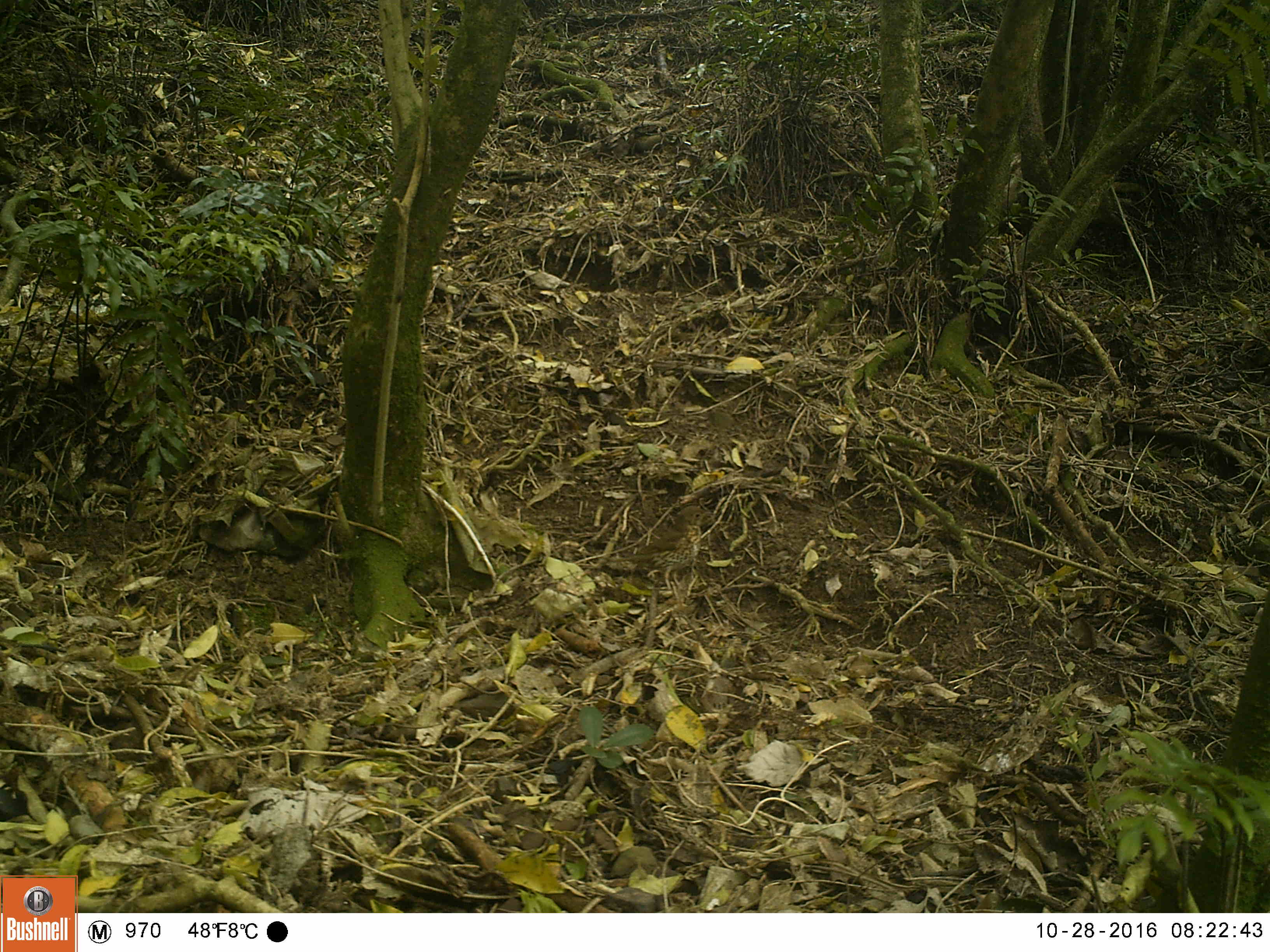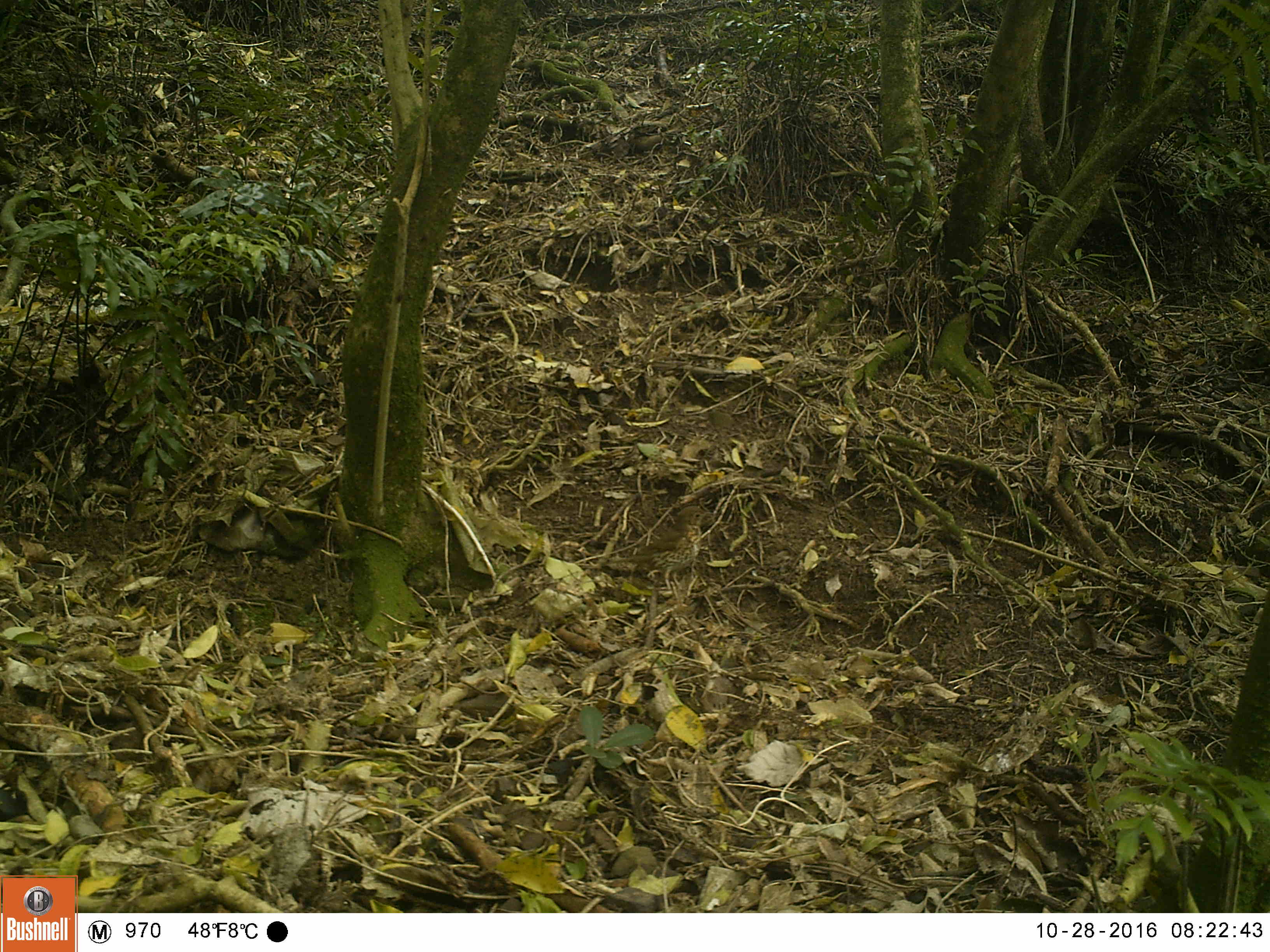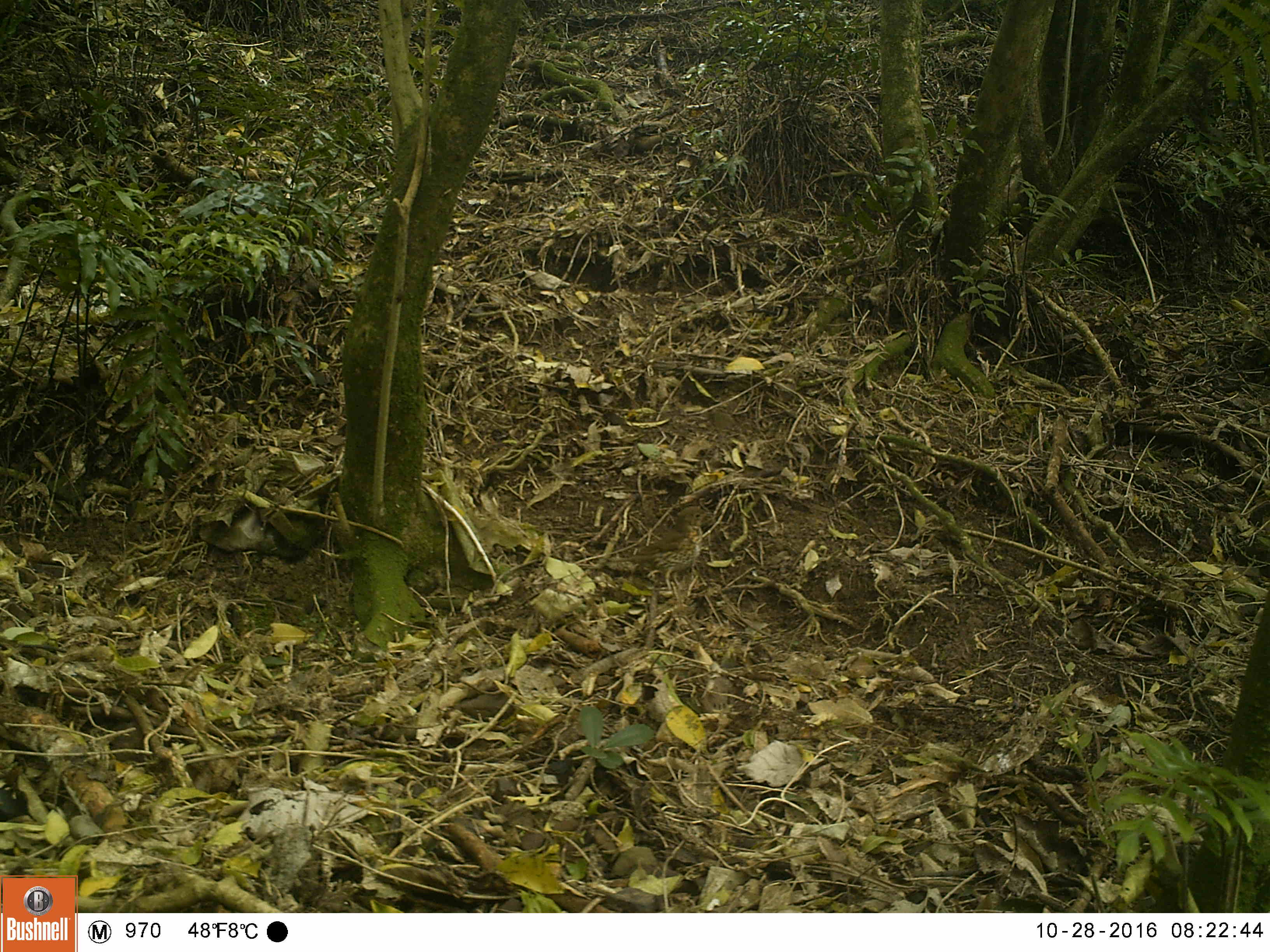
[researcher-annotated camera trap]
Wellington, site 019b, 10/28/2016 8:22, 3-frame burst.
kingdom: Animalia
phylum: Chordata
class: Aves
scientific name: Aves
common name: bird